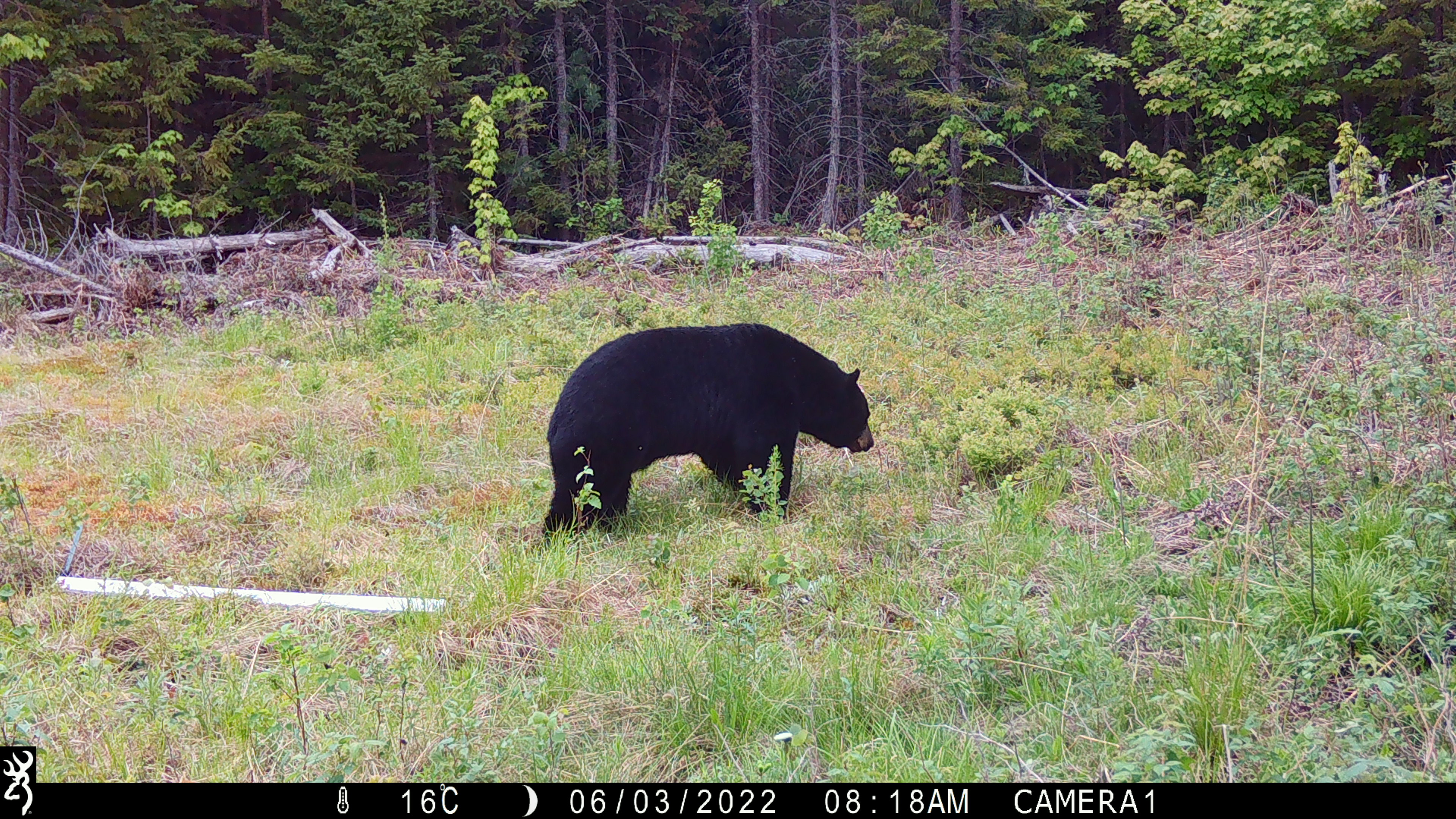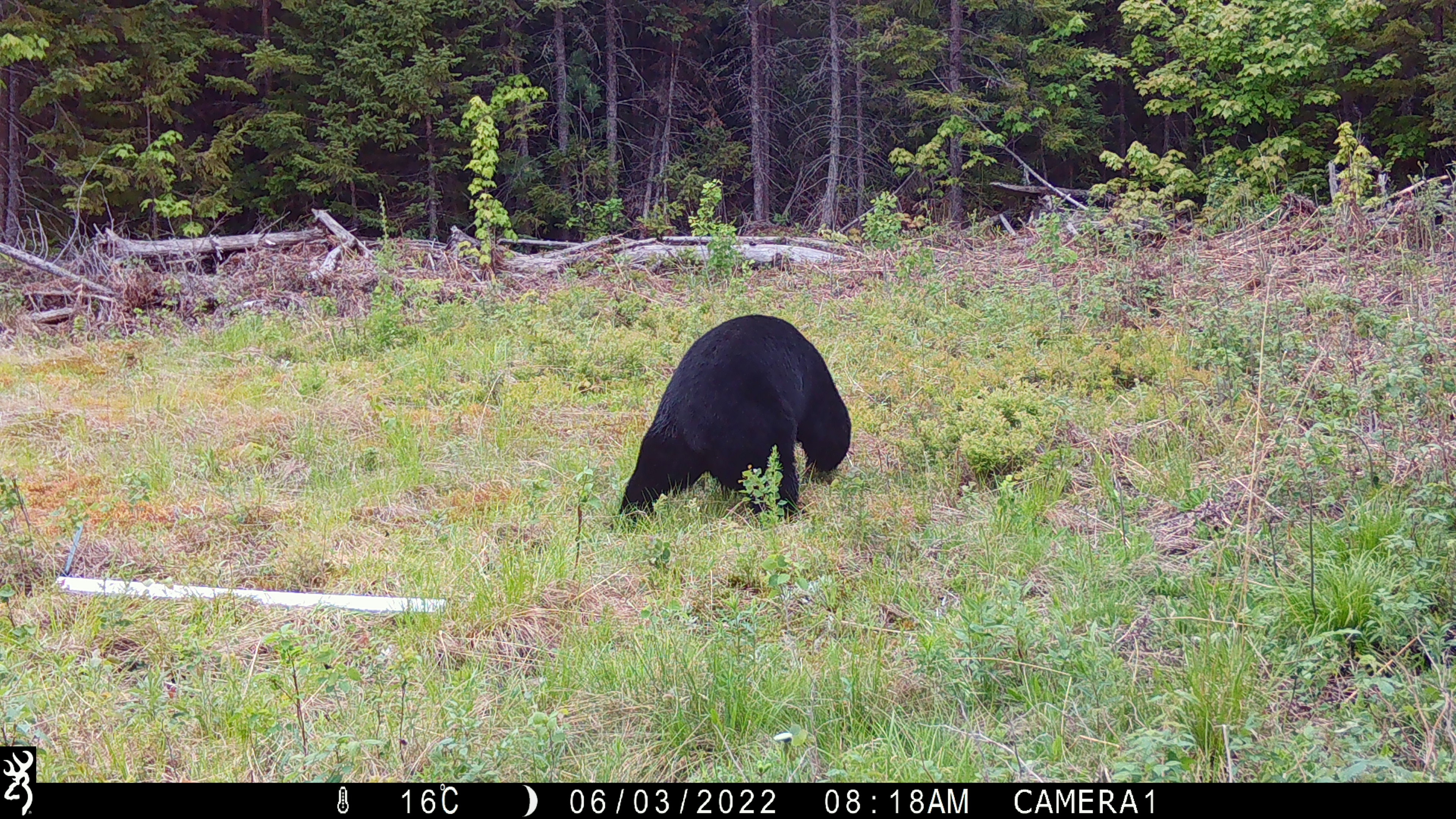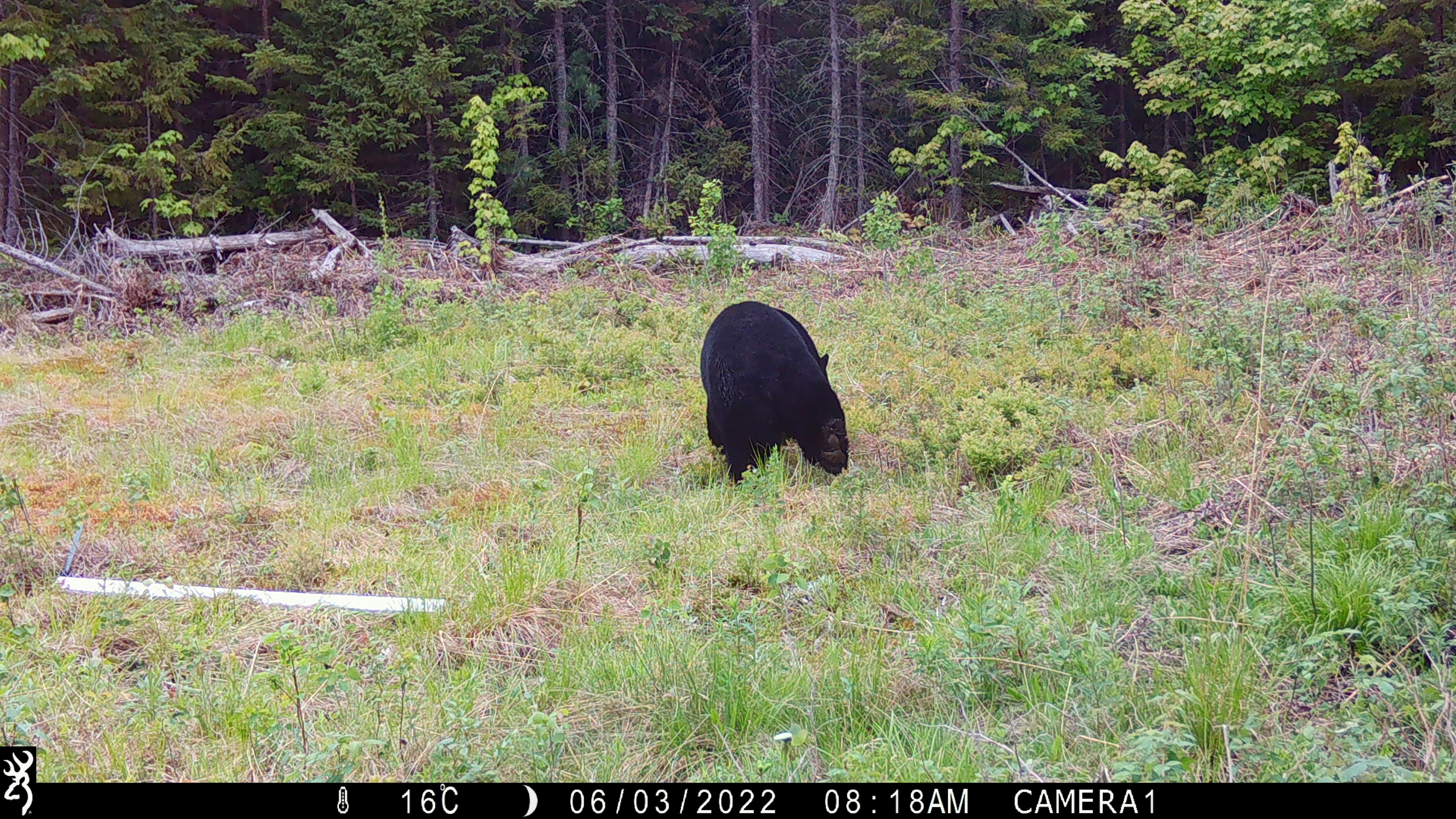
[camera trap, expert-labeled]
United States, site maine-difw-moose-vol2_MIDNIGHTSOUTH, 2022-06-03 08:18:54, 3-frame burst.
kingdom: Animalia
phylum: Chordata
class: Mammalia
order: Carnivora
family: Ursidae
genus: Ursus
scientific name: Ursus americanus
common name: black bear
Black bear (Ursus americanus).